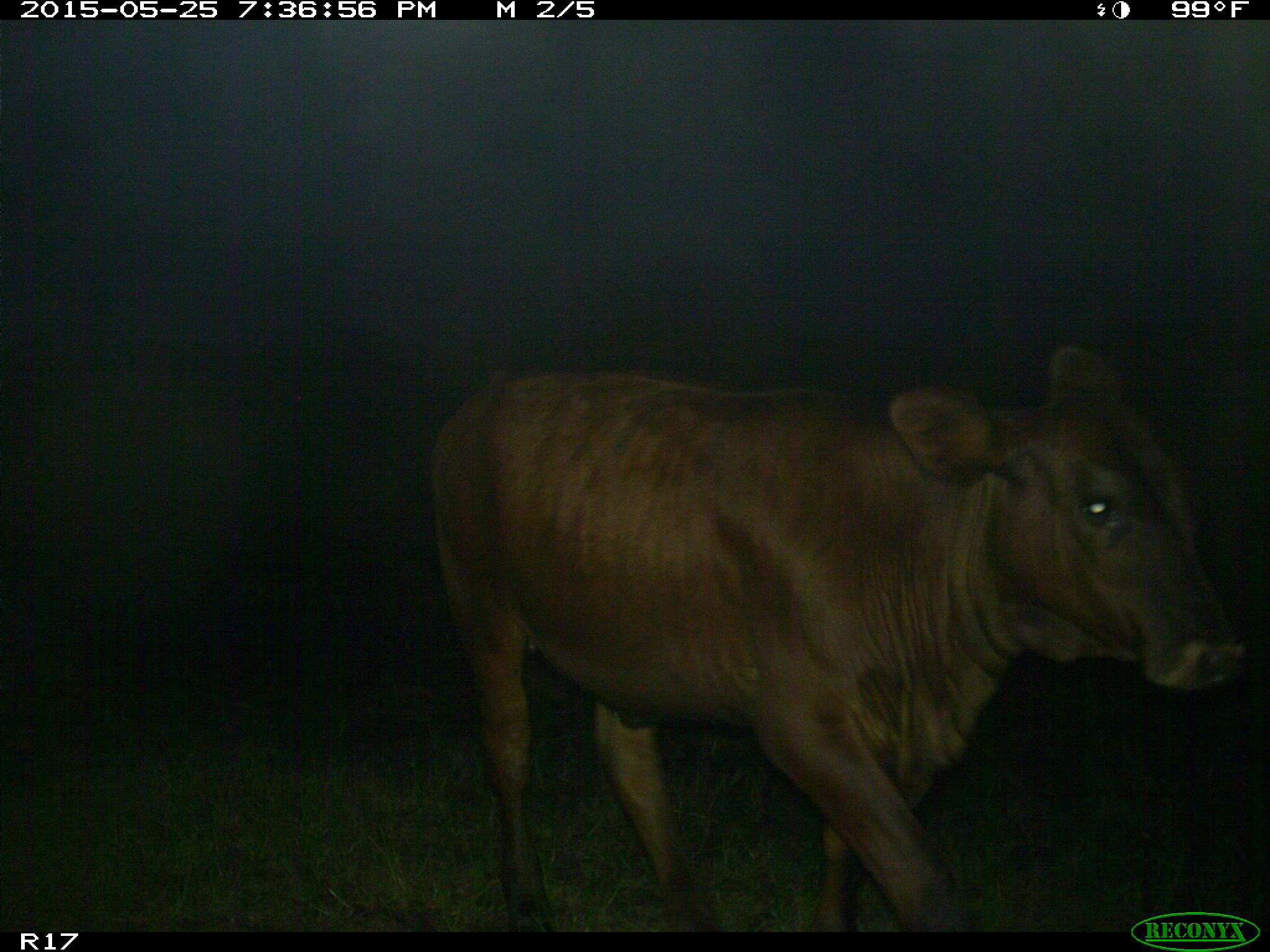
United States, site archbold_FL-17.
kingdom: Animalia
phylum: Chordata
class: Mammalia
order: Artiodactyla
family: Bovidae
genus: Bos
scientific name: Bos taurus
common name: domestic cow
Bos taurus (domestic cow).